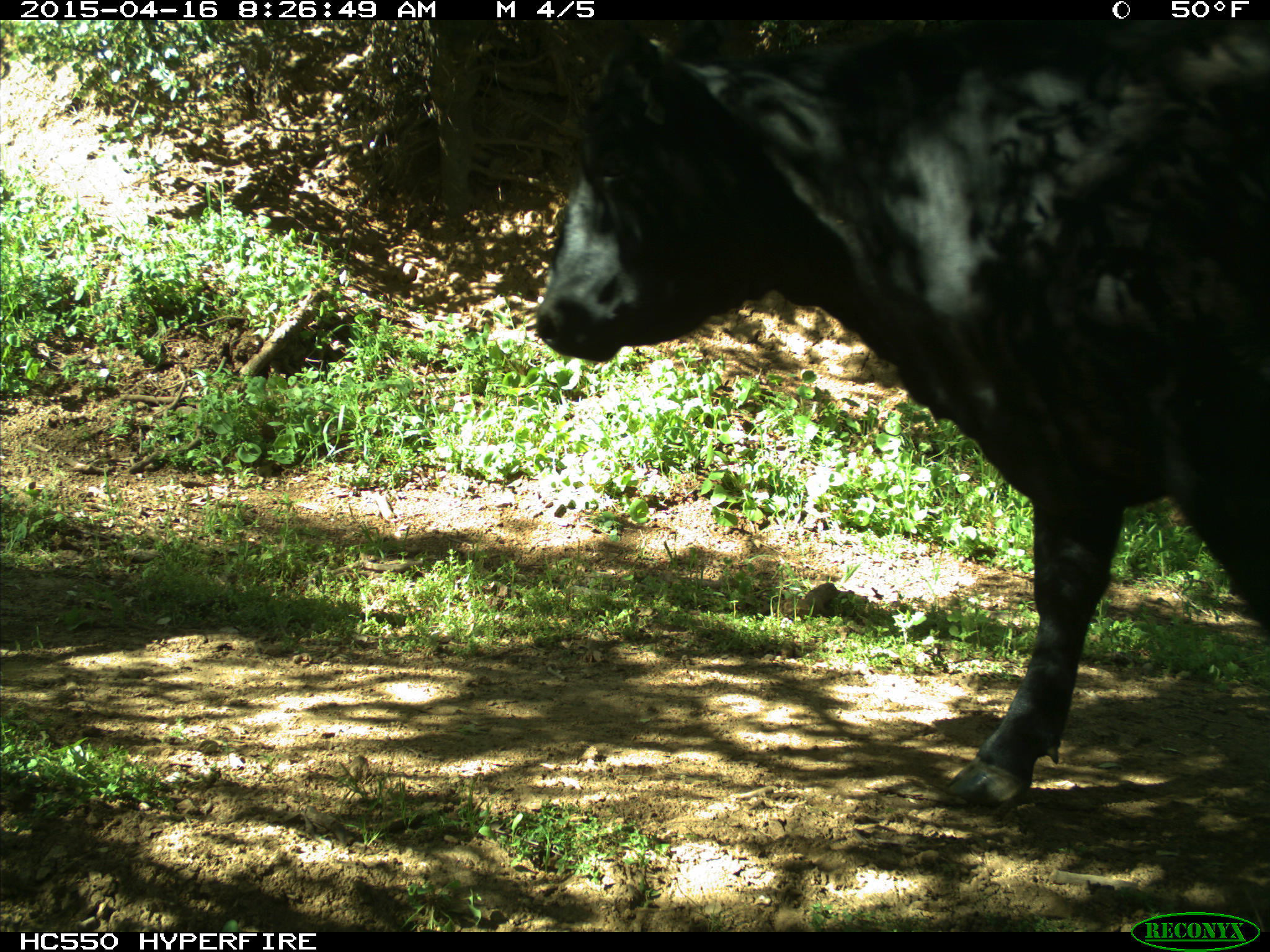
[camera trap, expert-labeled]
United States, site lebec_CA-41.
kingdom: Animalia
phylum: Chordata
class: Mammalia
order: Artiodactyla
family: Bovidae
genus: Bos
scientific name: Bos taurus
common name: domestic cow